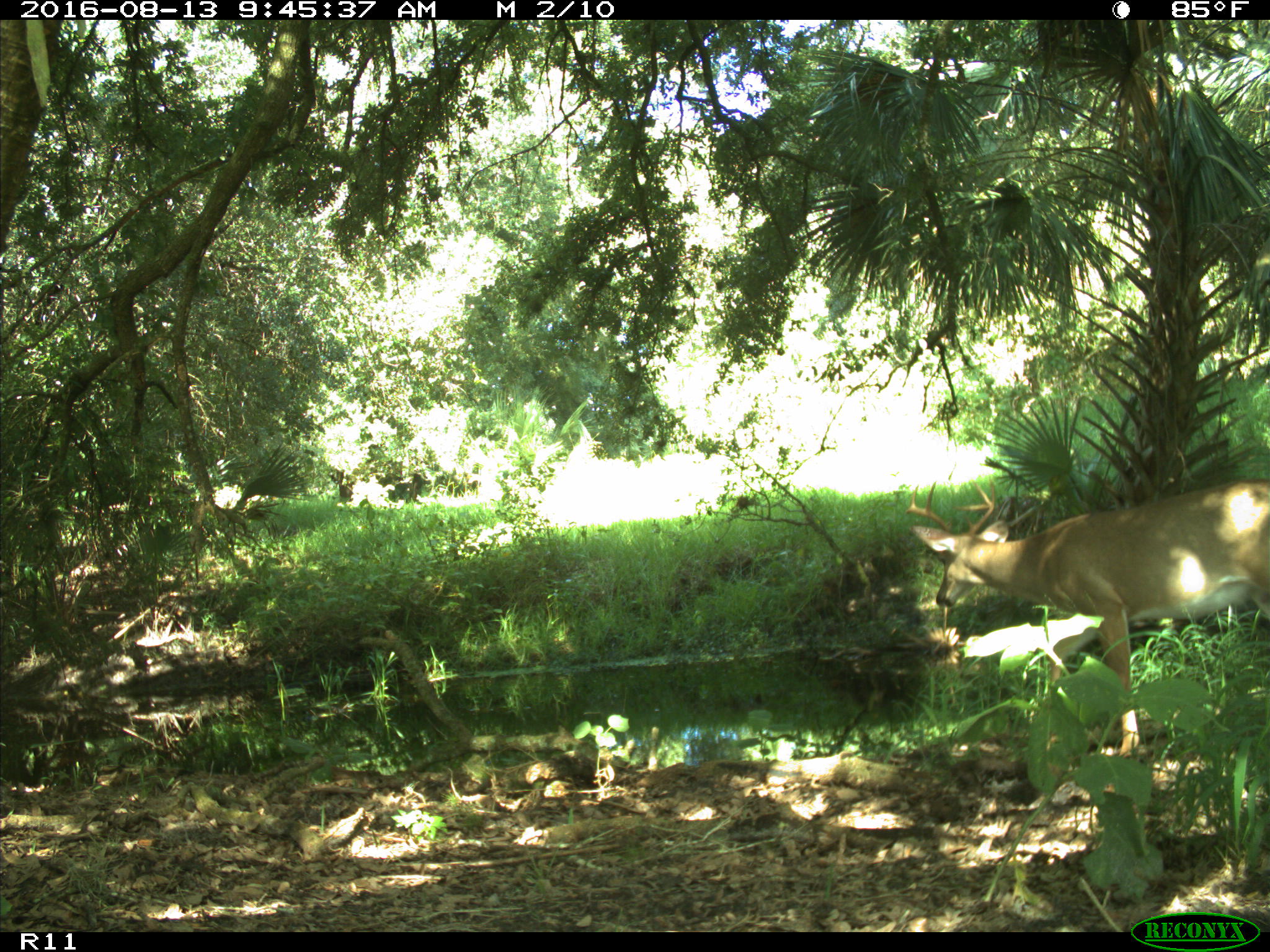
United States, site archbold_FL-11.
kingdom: Animalia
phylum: Chordata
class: Mammalia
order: Artiodactyla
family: Cervidae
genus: Odocoileus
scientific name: Odocoileus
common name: deer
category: unidentified deer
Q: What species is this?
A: Unidentified deer (deer) (Odocoileus).